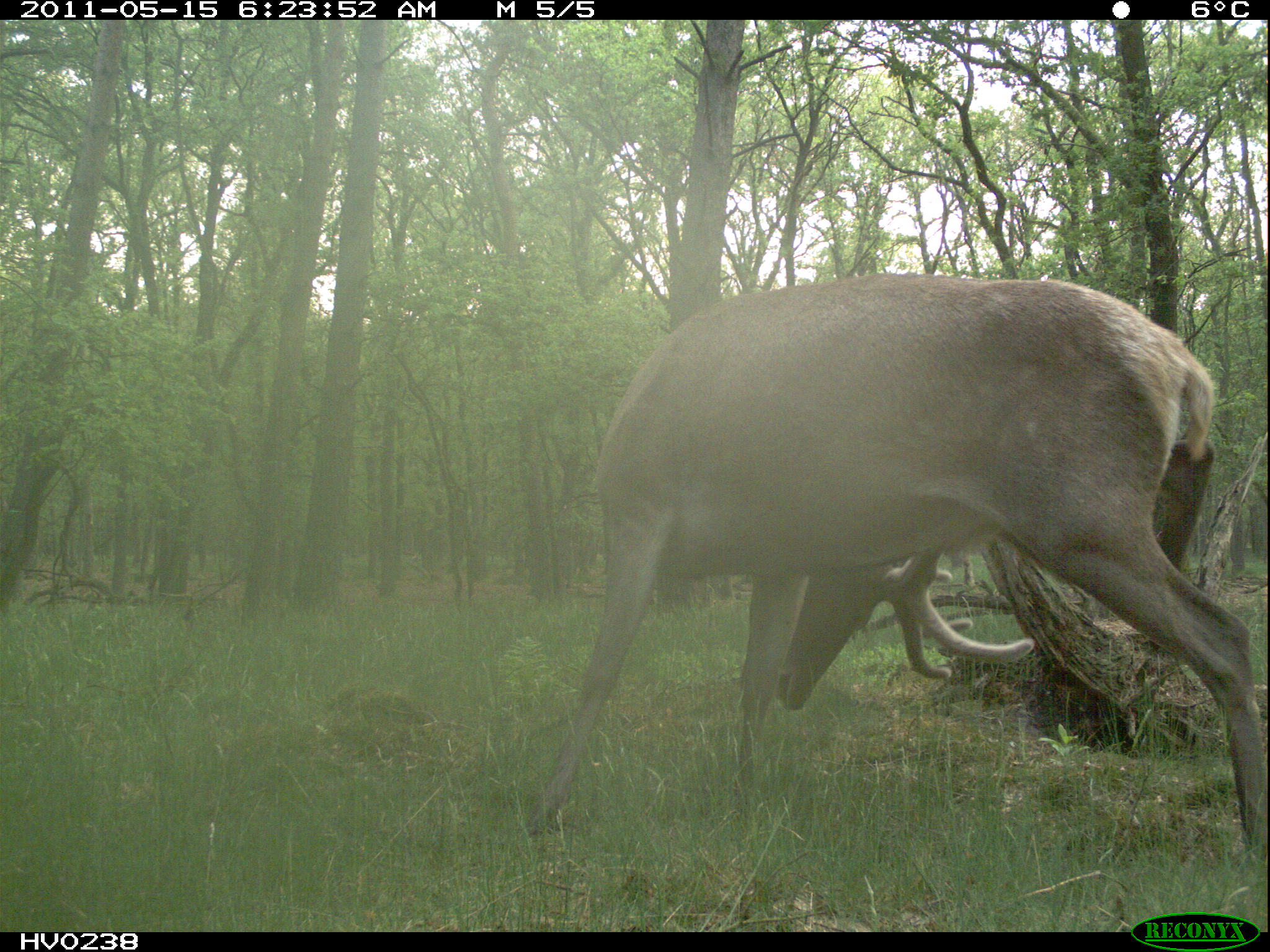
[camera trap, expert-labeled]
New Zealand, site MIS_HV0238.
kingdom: Animalia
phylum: Chordata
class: Mammalia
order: Artiodactyla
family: Cervidae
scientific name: Cervidae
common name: deer